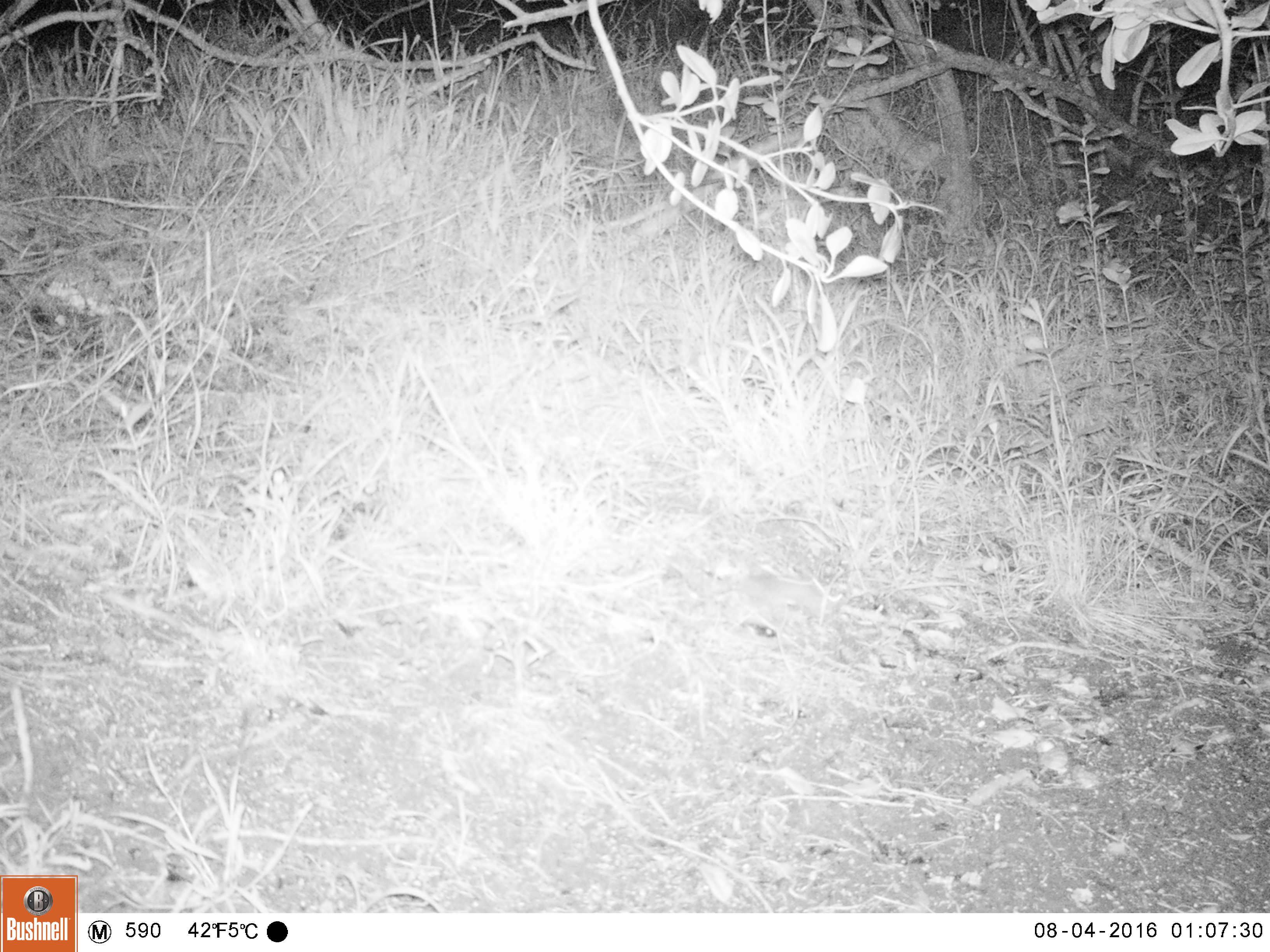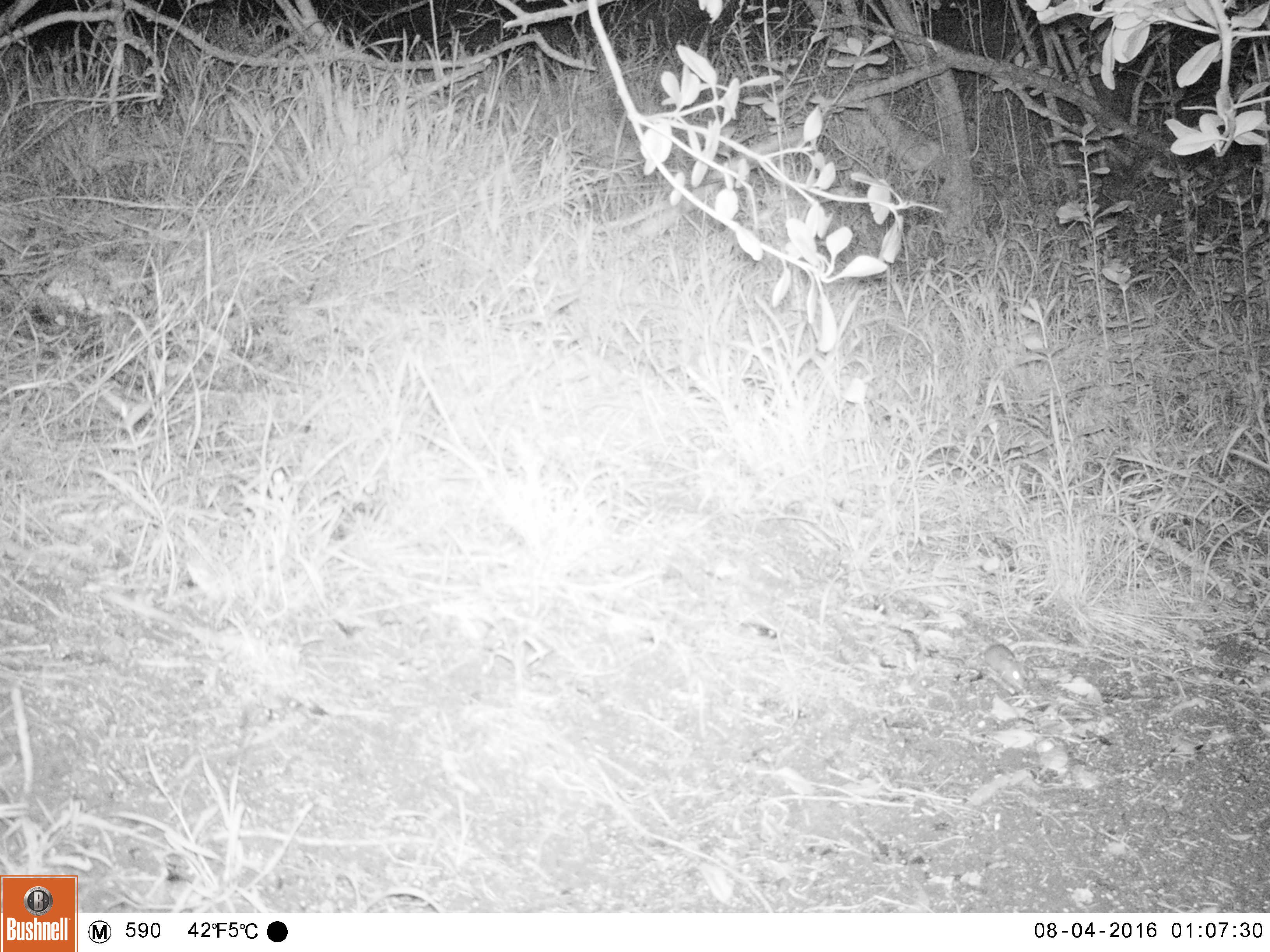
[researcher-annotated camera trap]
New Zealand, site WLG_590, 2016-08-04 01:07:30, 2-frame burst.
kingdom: Animalia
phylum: Chordata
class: Mammalia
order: Rodentia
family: Muridae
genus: Mus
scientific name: Mus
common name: mouse